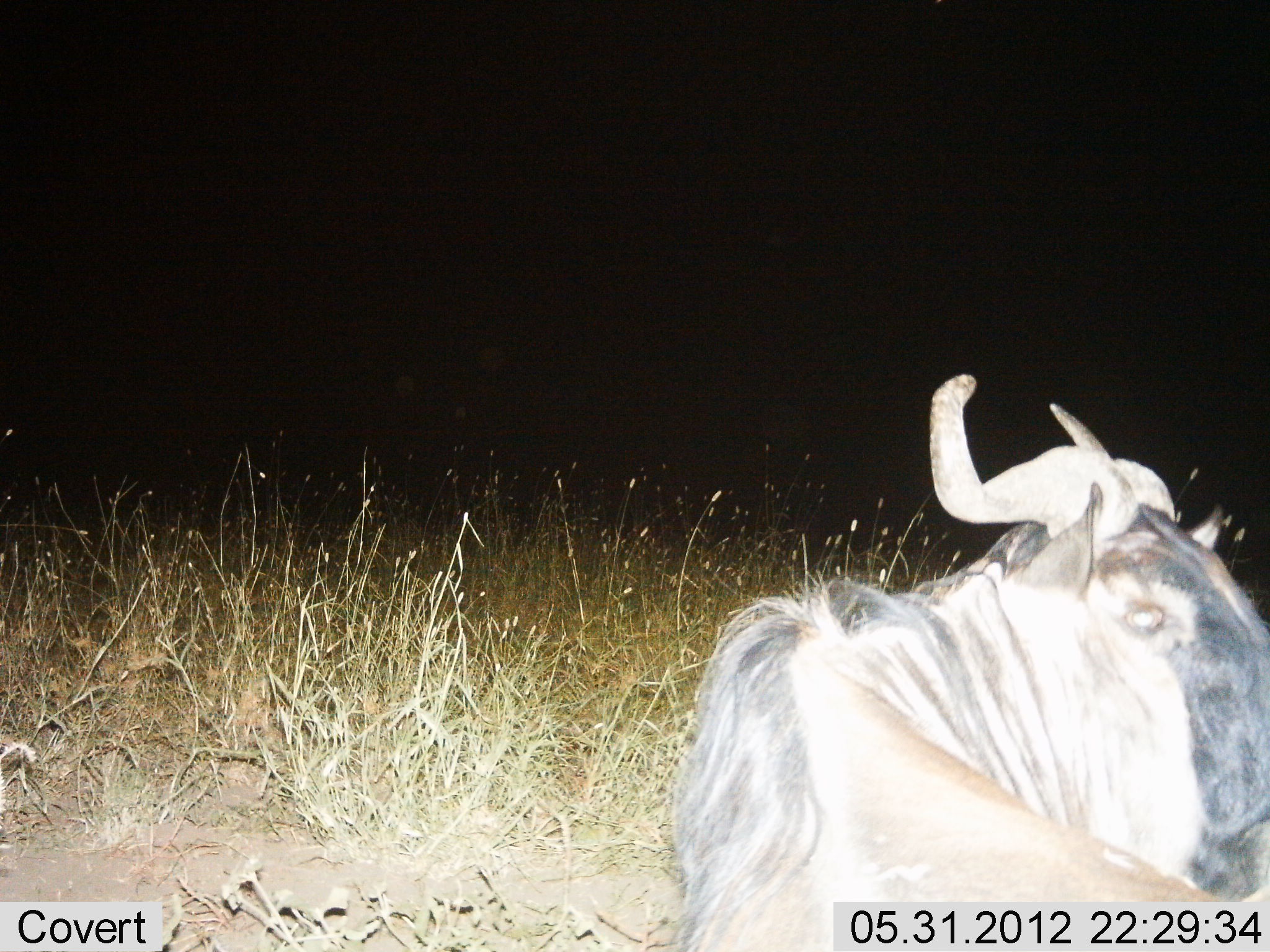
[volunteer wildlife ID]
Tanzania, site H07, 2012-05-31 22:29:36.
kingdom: Animalia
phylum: Chordata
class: Mammalia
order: Artiodactyla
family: Bovidae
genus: Connochaetes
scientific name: Connochaetes taurinus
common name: blue wildebeest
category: wildebeest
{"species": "wildebeest (blue wildebeest) (Connochaetes taurinus)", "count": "1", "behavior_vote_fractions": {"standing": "50%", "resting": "50%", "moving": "0%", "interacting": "0%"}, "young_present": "0%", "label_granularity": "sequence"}